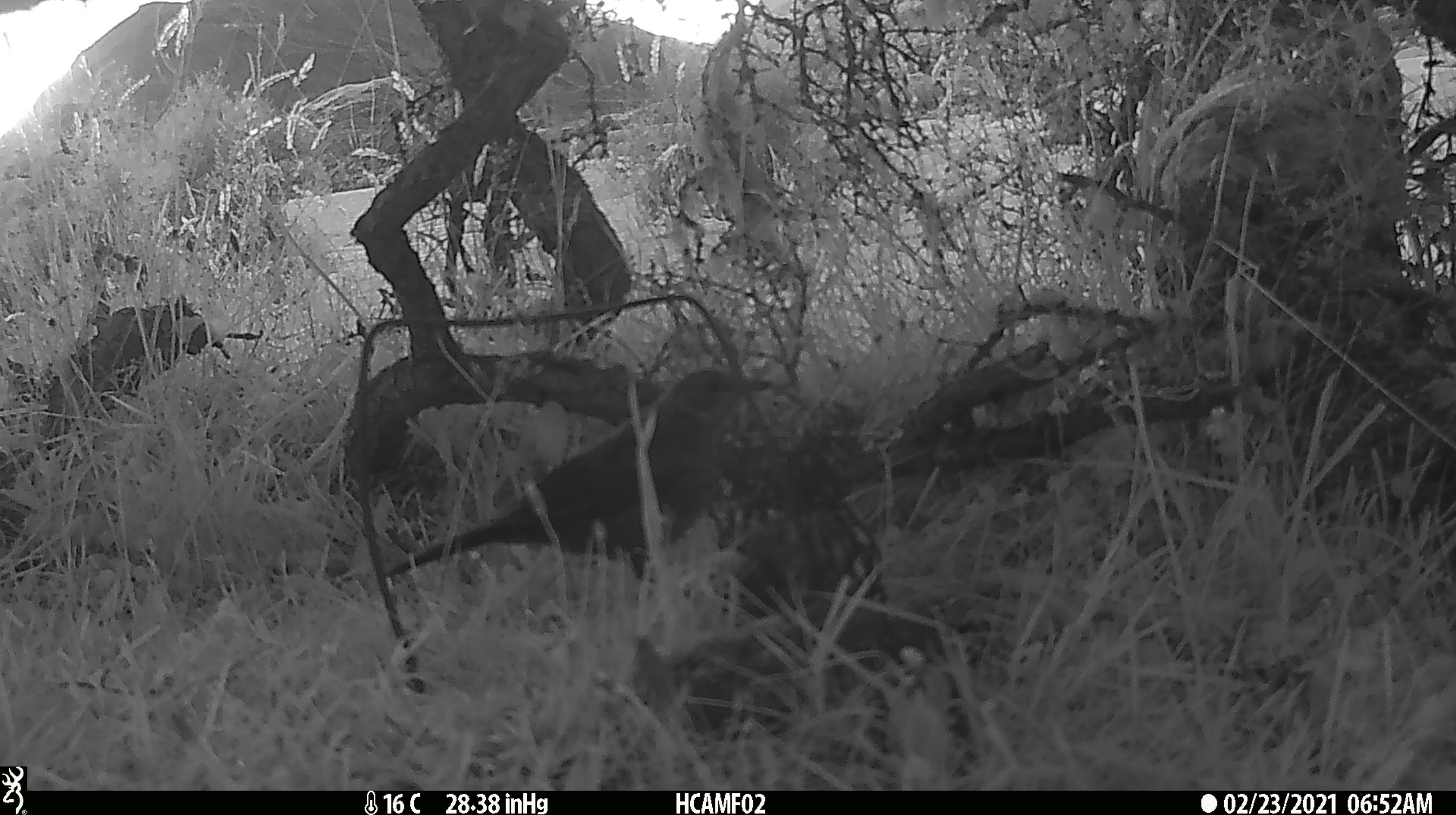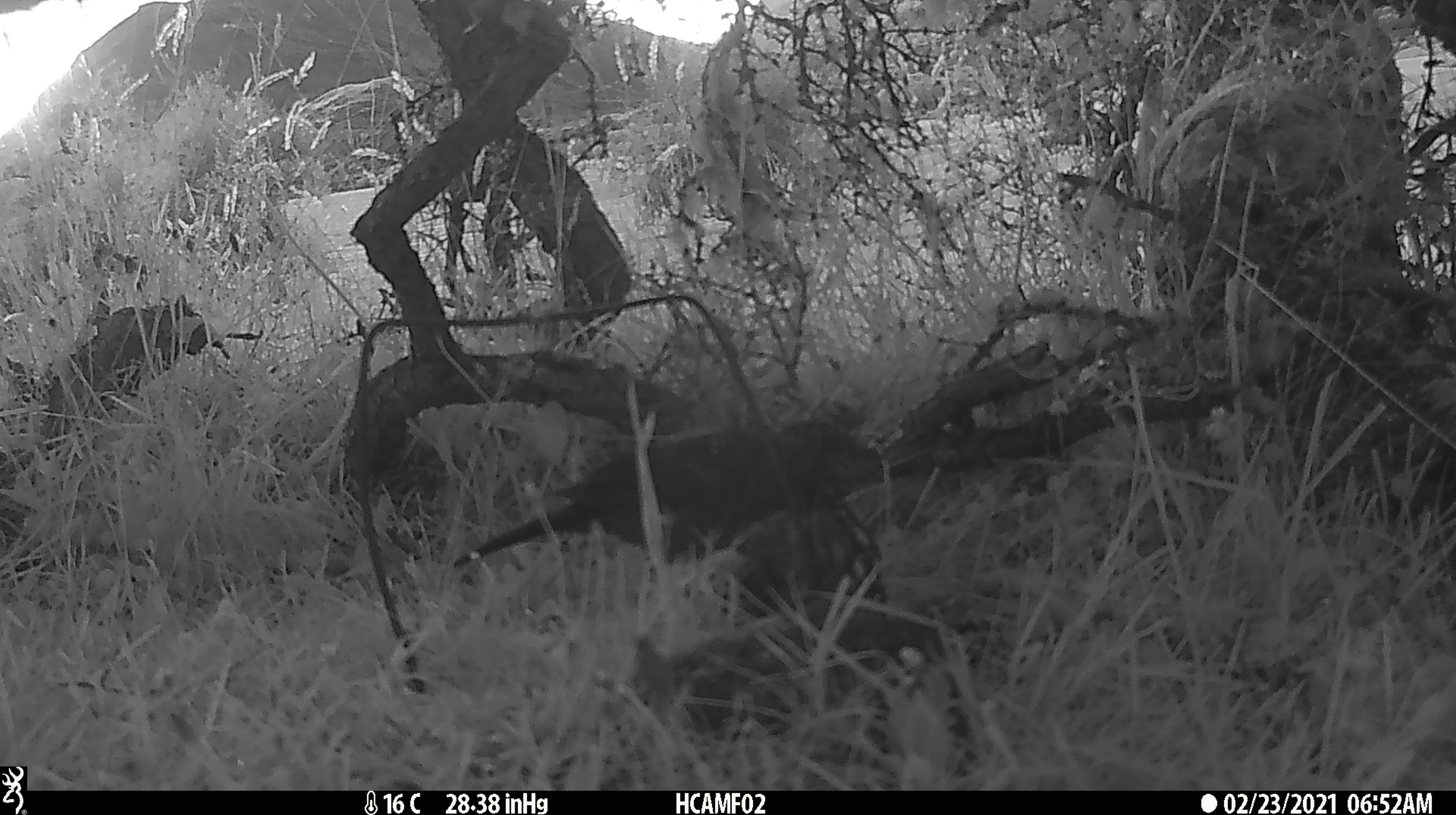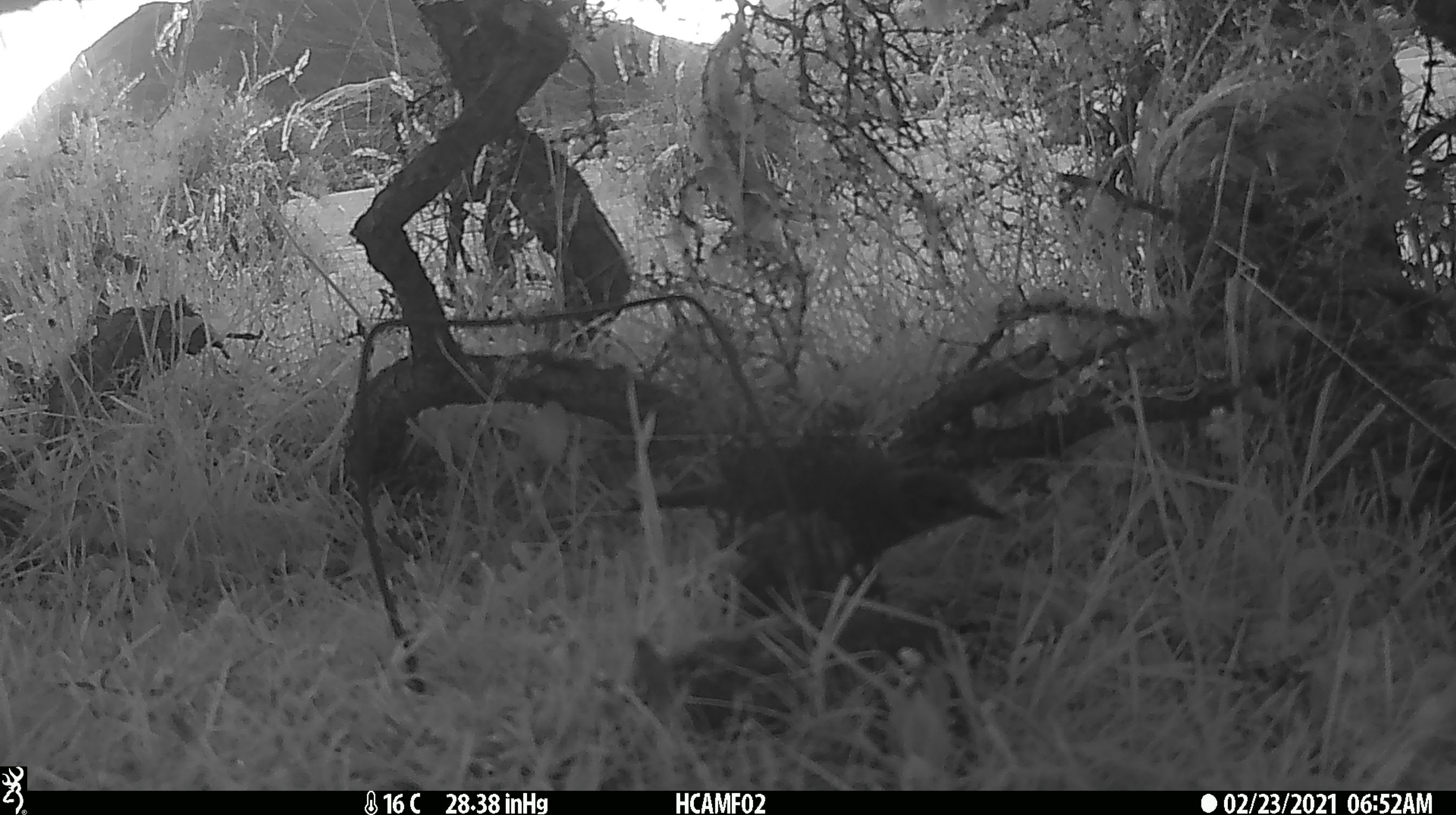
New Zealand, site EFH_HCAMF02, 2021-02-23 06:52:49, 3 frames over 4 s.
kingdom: Animalia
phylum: Chordata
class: Aves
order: Passeriformes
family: Turdidae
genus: Turdus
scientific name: Turdus philomelos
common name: song thrush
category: thrush